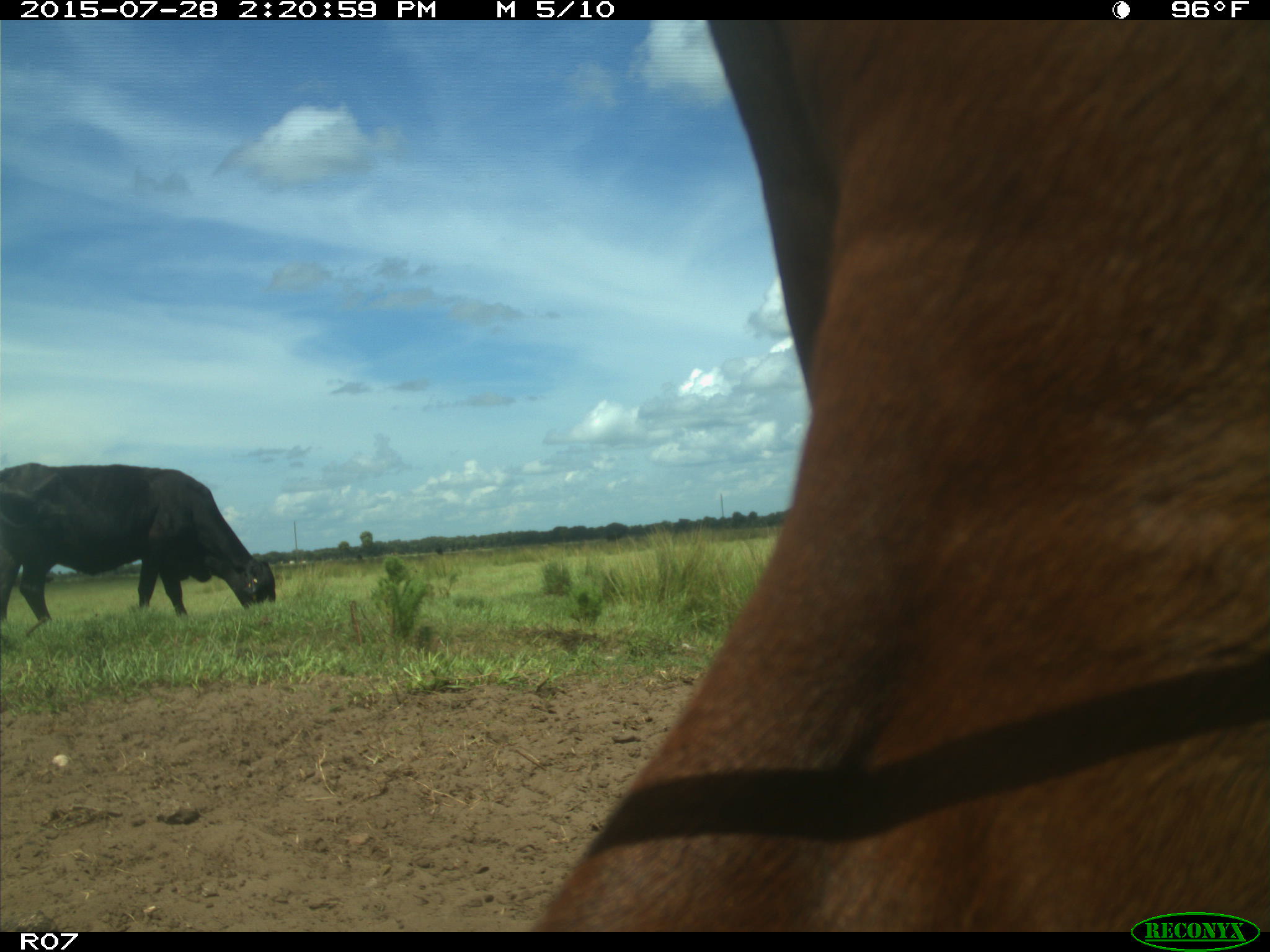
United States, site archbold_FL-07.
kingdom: Animalia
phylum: Chordata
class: Mammalia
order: Artiodactyla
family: Bovidae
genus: Bos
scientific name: Bos taurus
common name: domestic cow